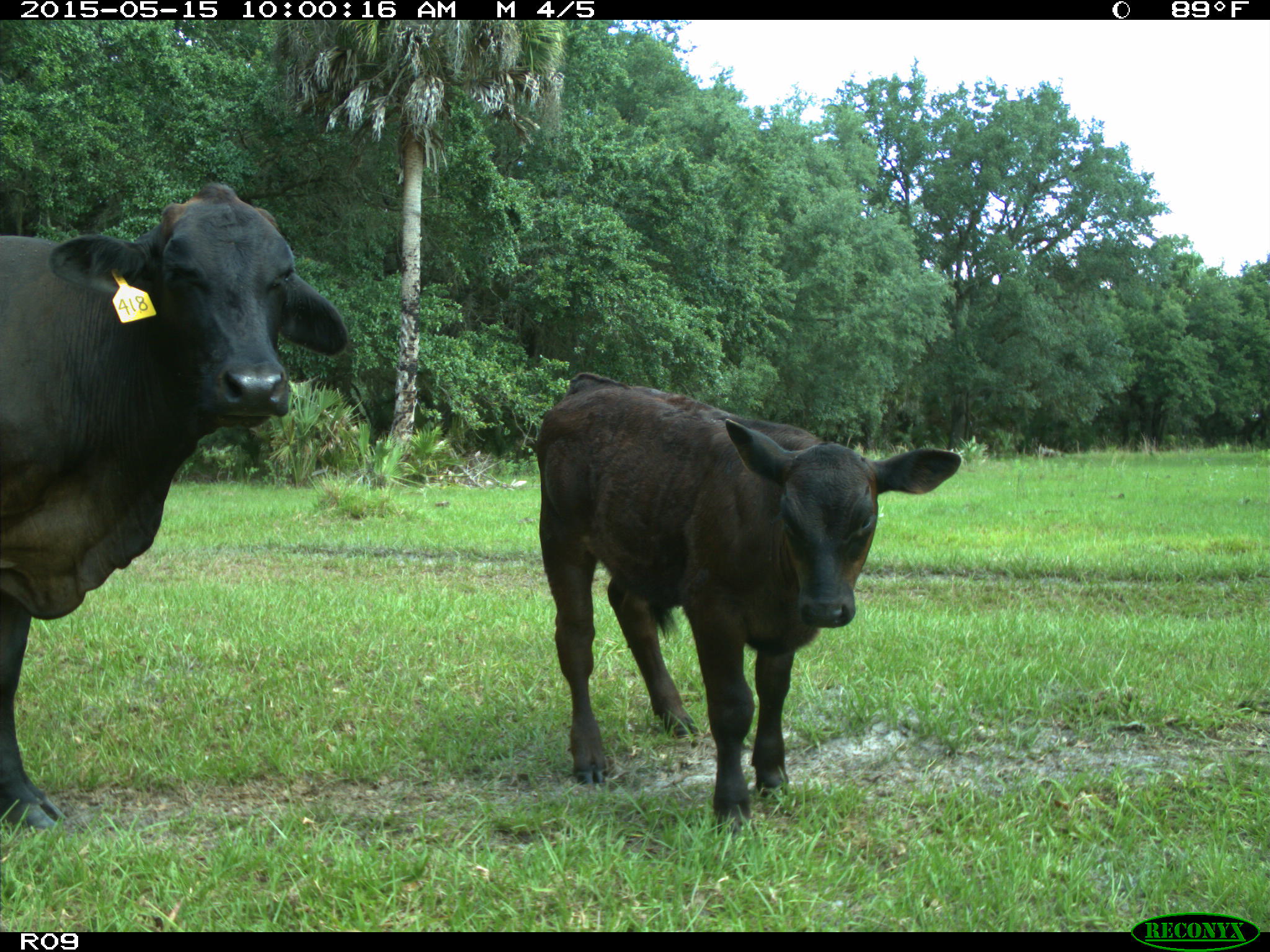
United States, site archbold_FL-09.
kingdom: Animalia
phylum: Chordata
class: Mammalia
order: Artiodactyla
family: Bovidae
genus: Bos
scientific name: Bos taurus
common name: domestic cow